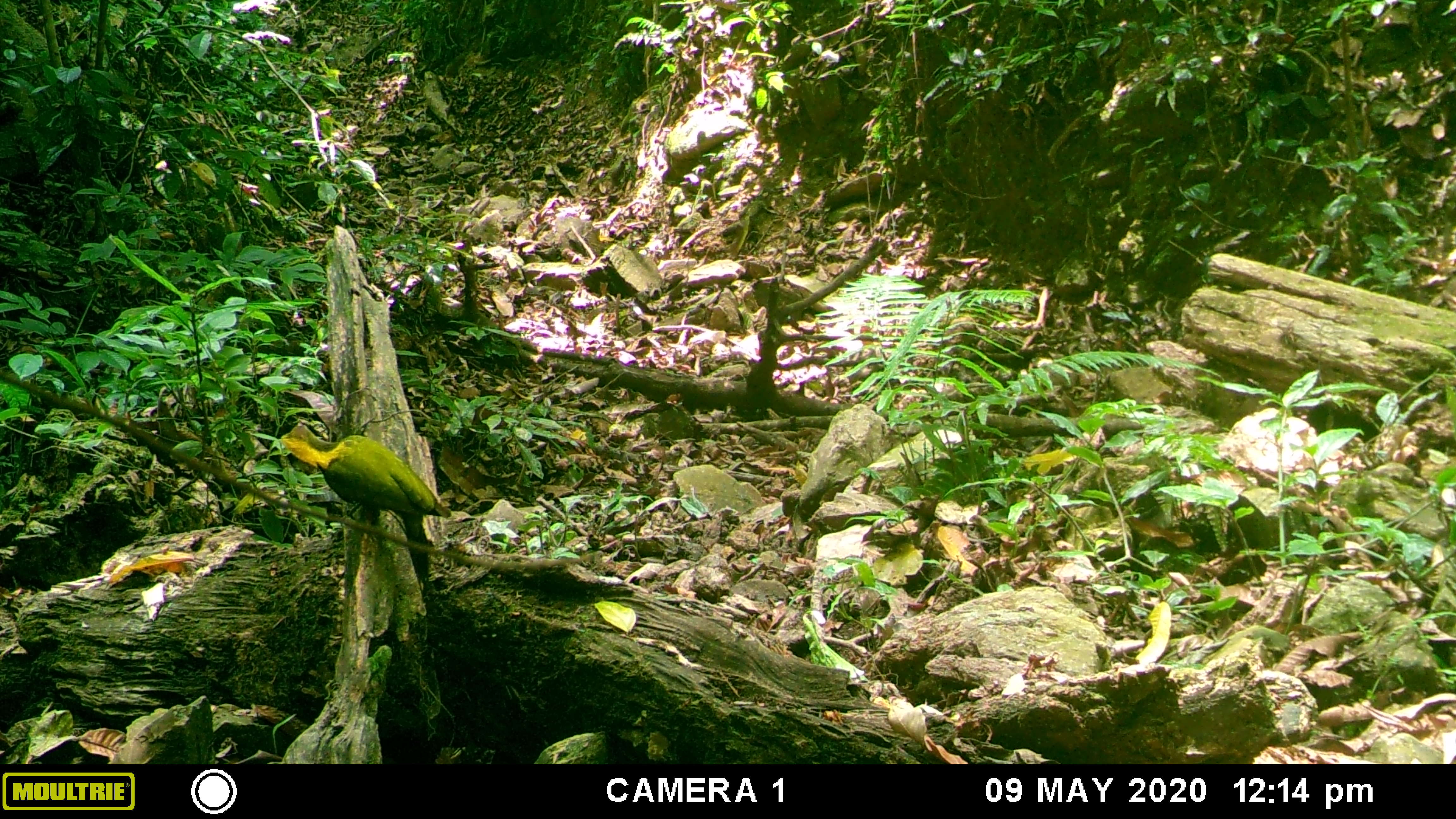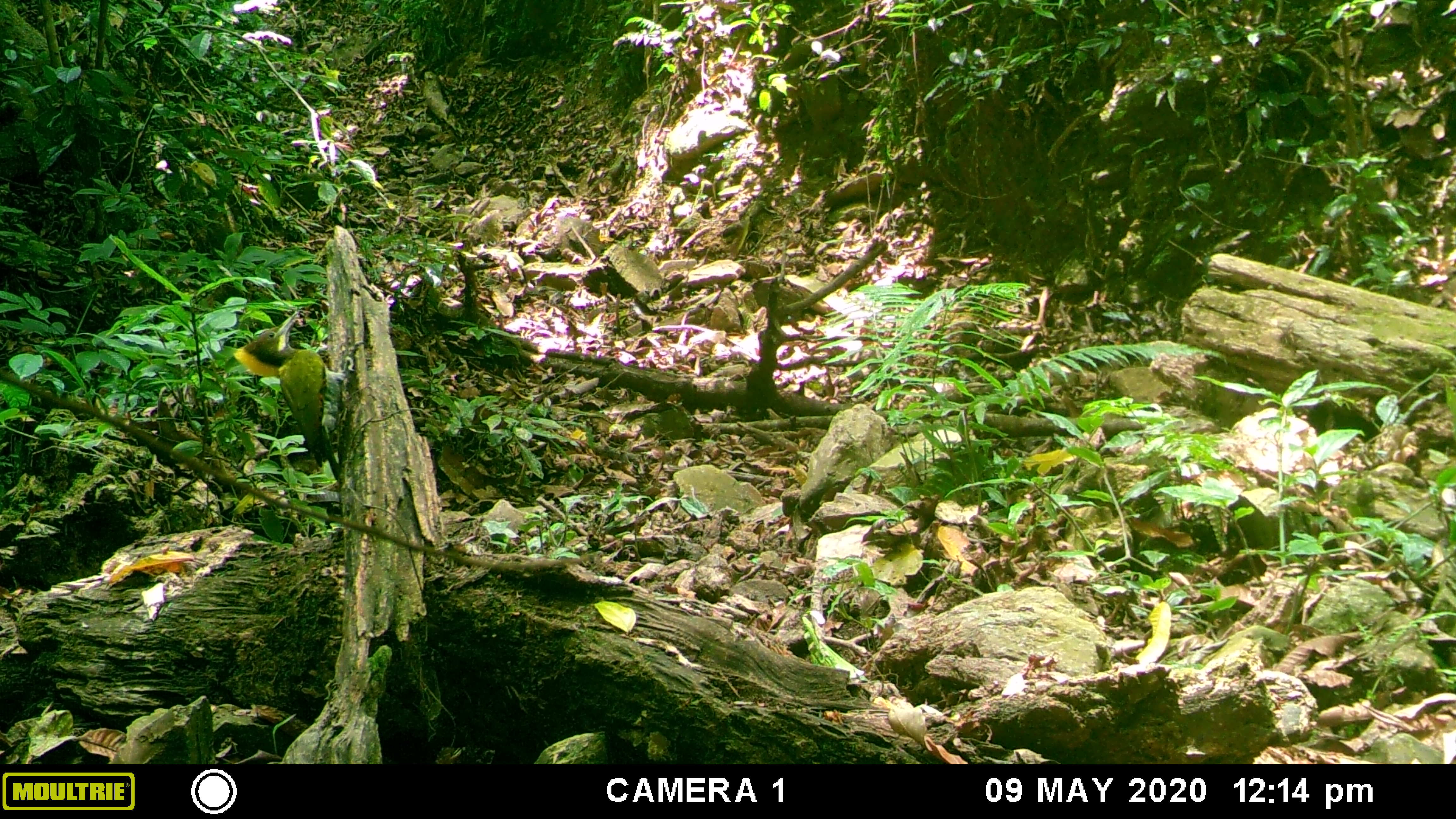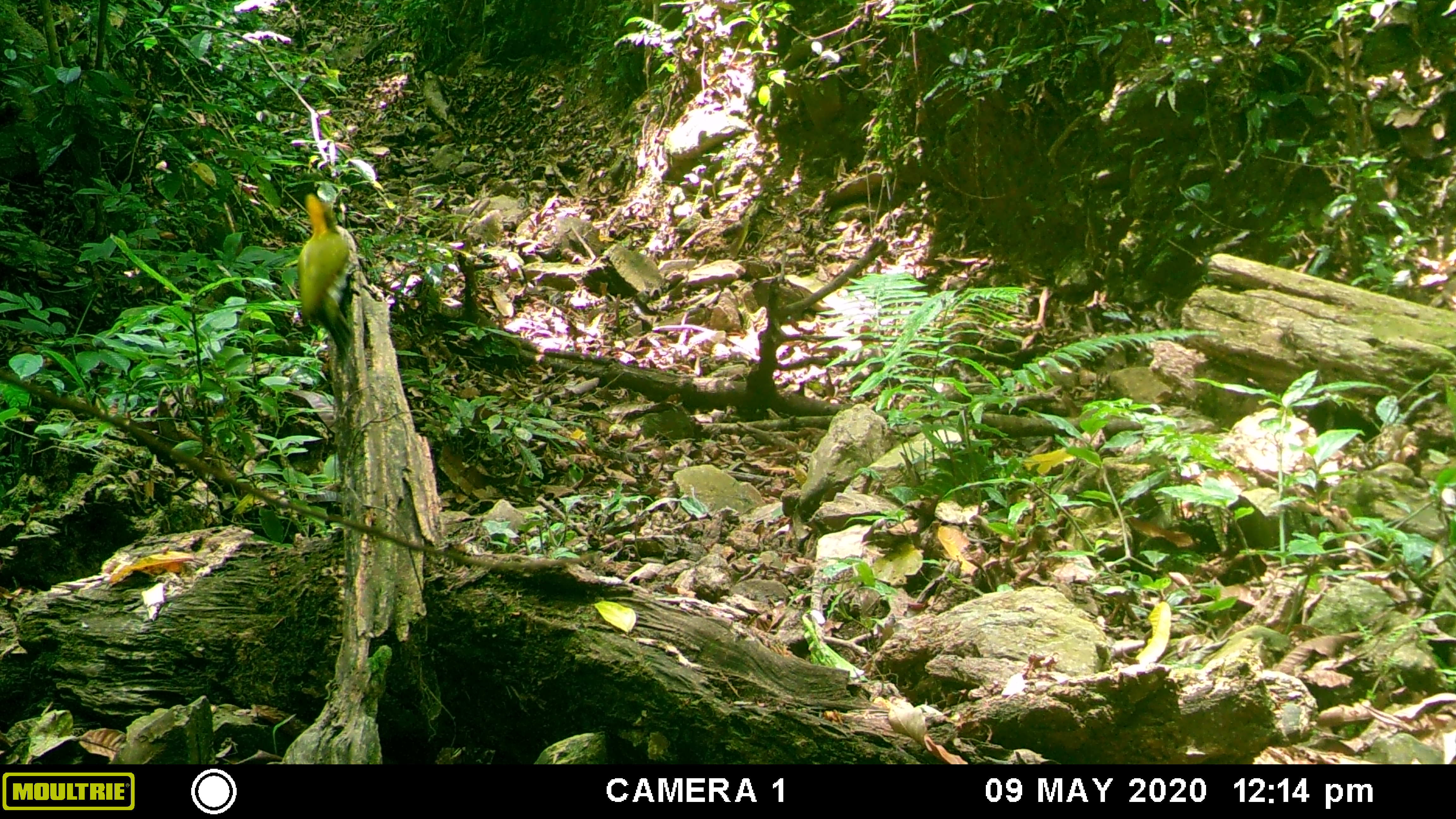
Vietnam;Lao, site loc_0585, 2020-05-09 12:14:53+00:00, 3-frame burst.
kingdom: Animalia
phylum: Chordata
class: Aves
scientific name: Aves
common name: bird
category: unidentified bird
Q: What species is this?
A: Unidentified bird (bird) (Aves).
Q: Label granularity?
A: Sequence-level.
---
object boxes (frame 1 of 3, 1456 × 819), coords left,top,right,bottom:
unidentified bird: 280,421,451,602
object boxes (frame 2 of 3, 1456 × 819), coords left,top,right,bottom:
unidentified bird: 232,310,347,485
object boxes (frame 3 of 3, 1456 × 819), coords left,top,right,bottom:
unidentified bird: 295,192,355,370